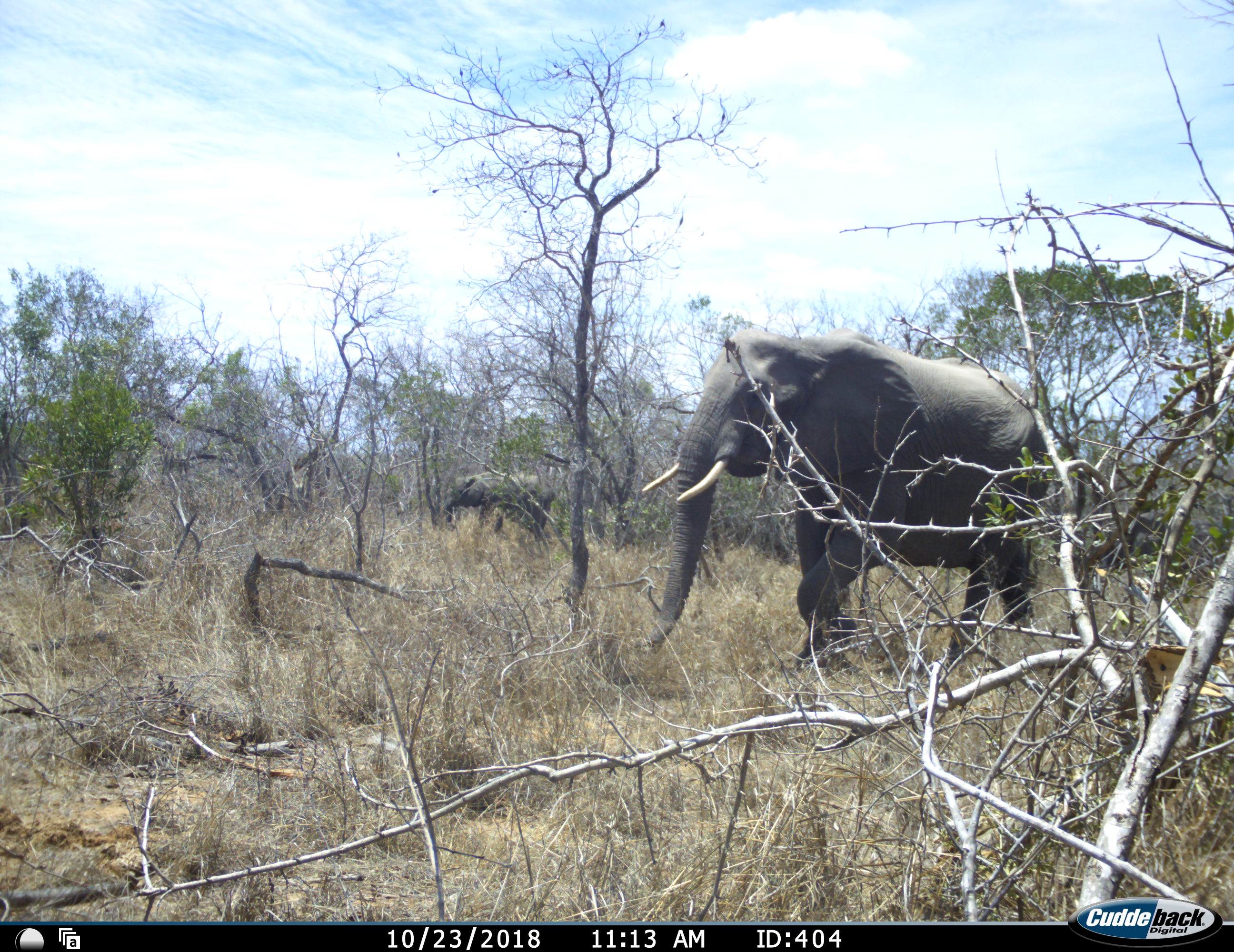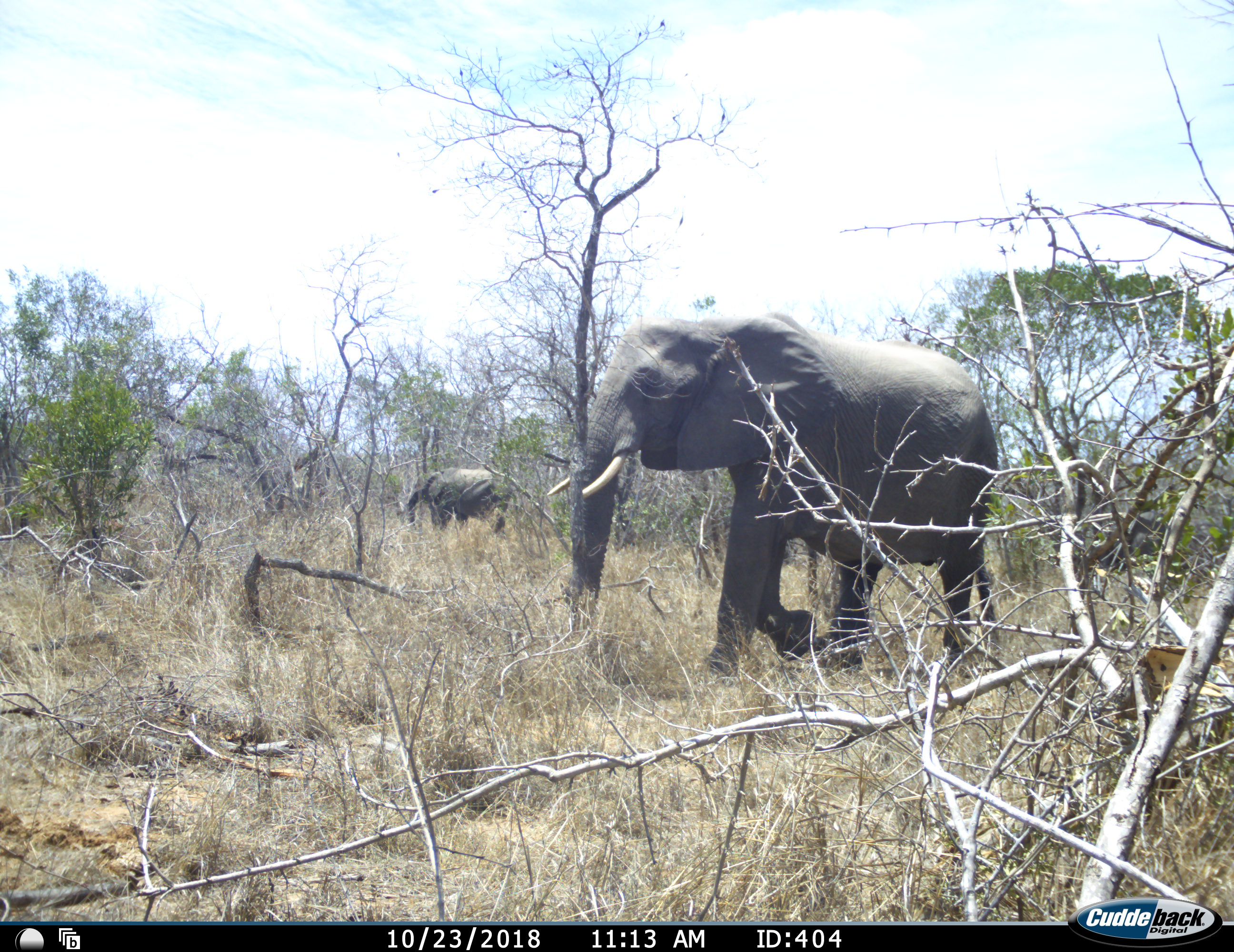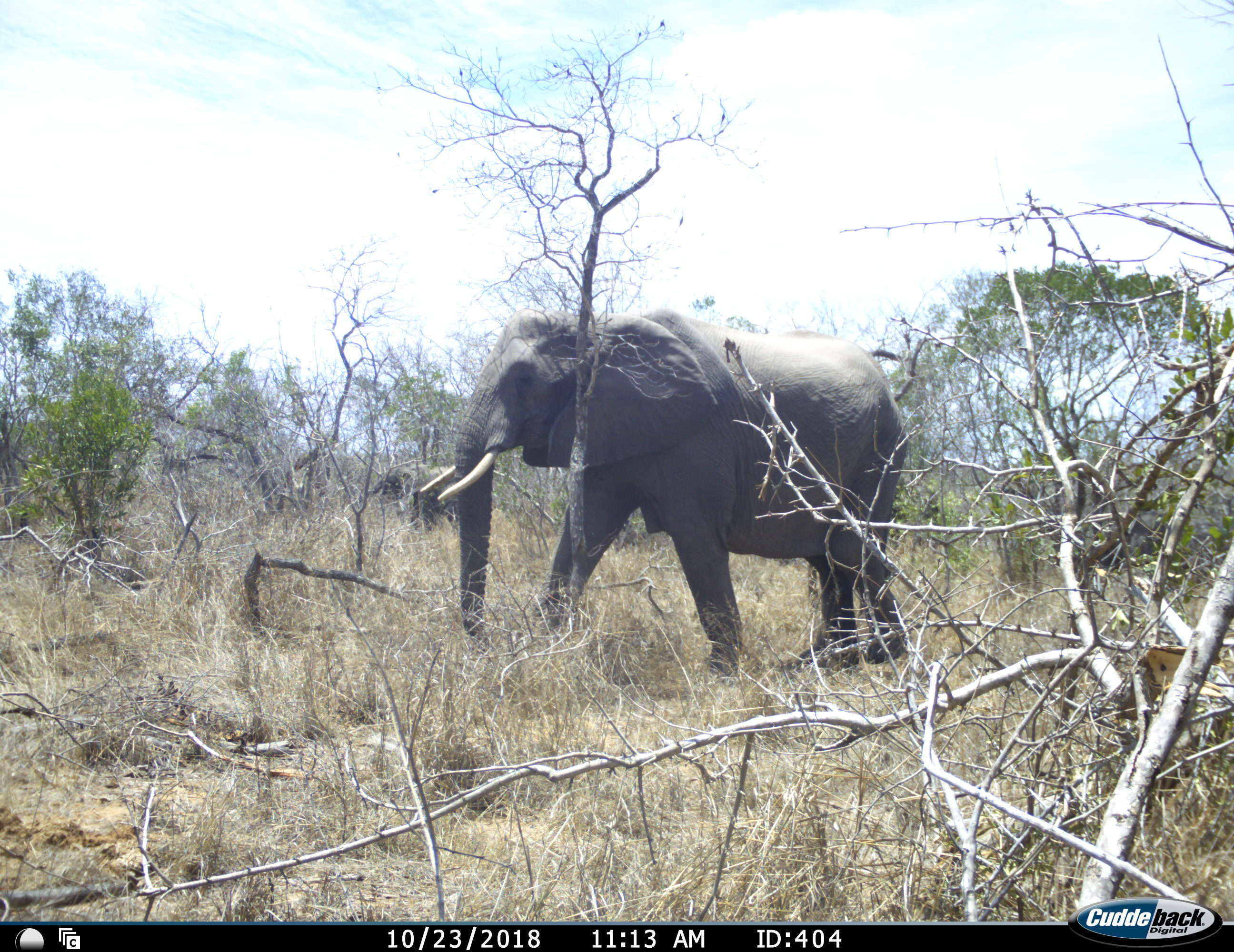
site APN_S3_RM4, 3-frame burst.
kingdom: Animalia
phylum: Chordata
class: Mammalia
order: Proboscidea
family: Elephantidae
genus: Loxodonta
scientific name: Loxodonta africana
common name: african bush elephant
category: elephant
Elephant (african bush elephant) (Loxodonta africana), count 2. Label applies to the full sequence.